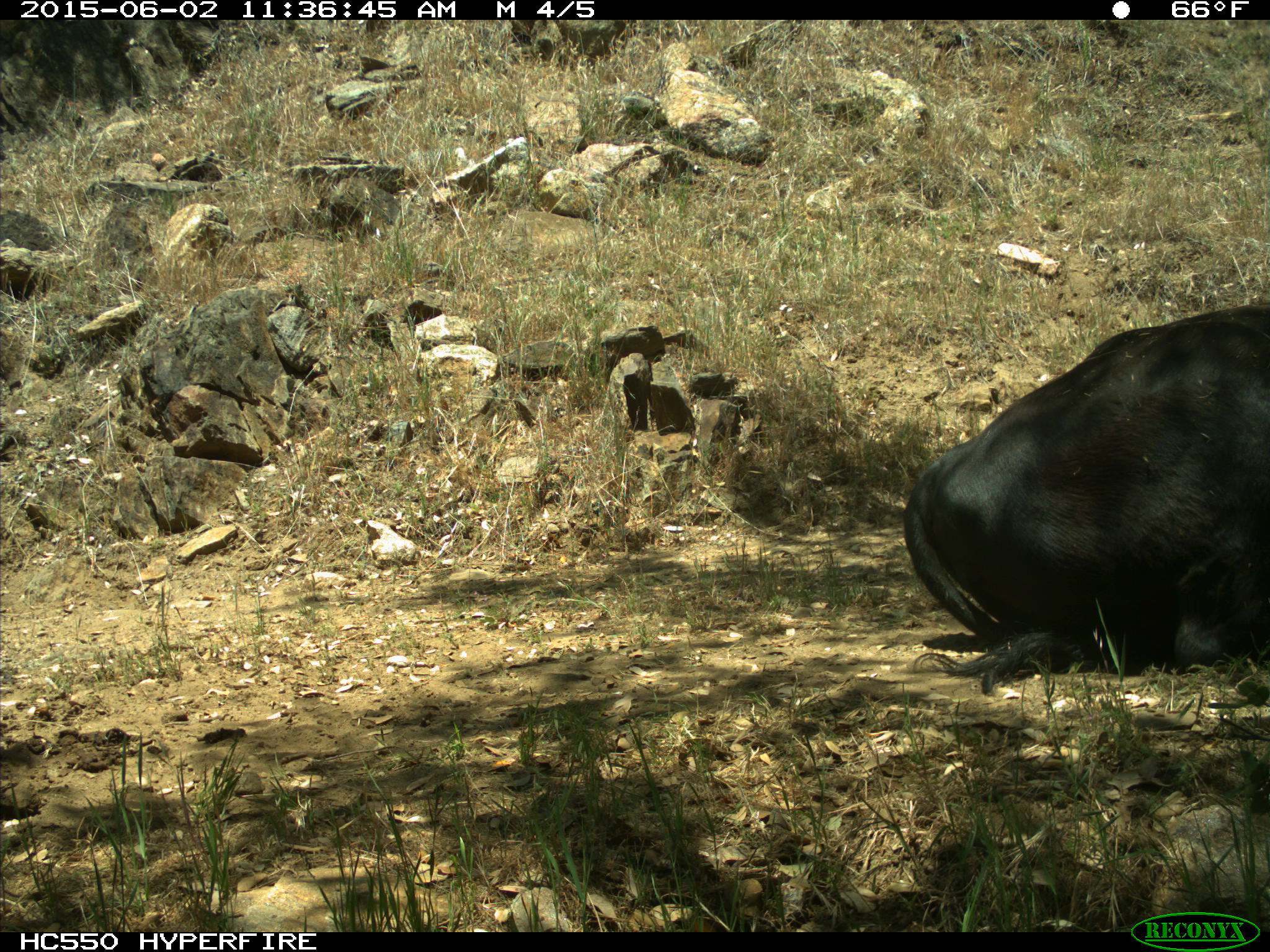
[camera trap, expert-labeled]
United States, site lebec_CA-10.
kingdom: Animalia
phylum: Chordata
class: Mammalia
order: Artiodactyla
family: Bovidae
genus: Bos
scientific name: Bos taurus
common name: domestic cow